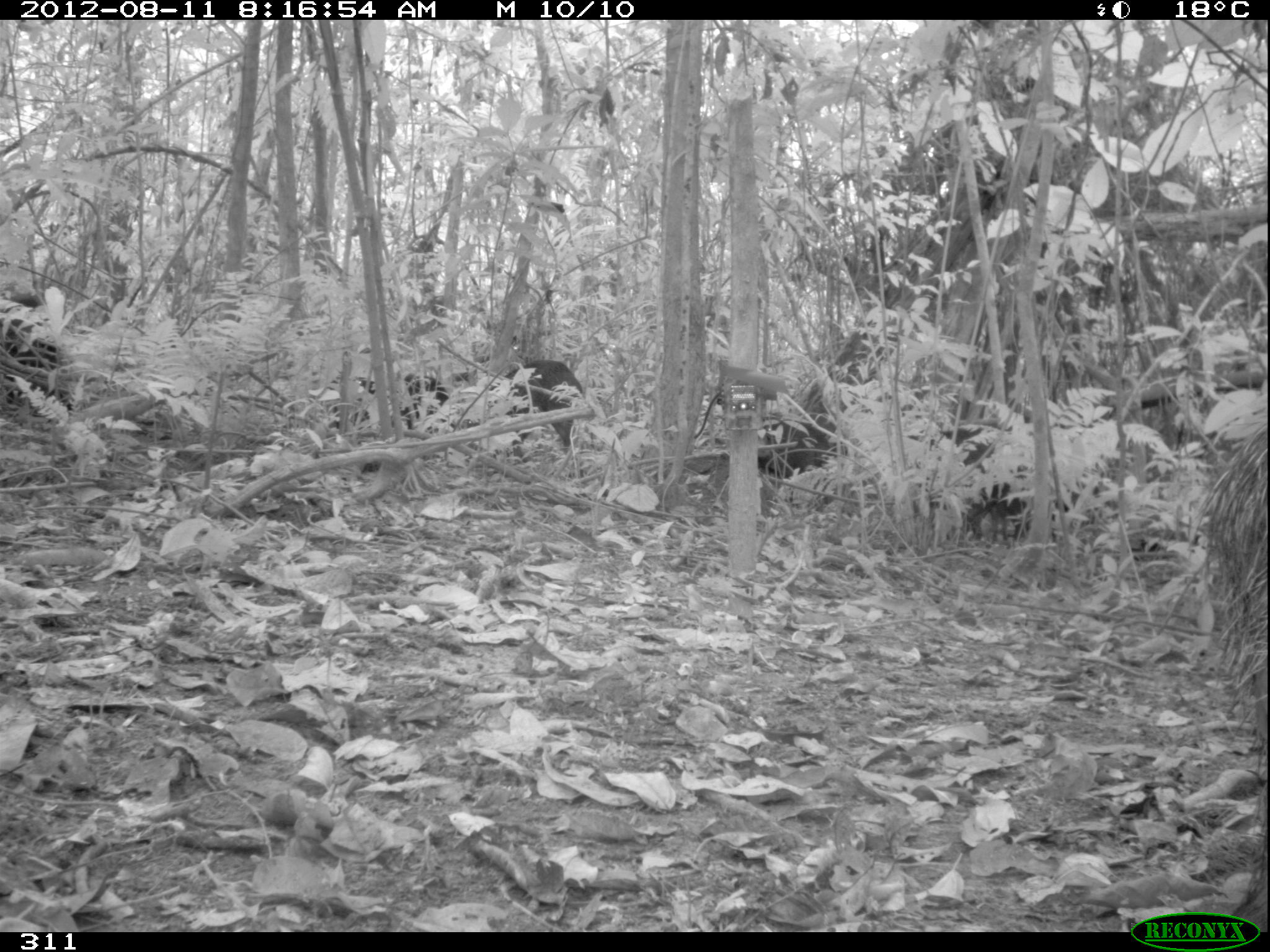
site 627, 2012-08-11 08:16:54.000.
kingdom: Animalia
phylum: Chordata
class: Mammalia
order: Artiodactyla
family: Tayassuidae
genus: Tayassu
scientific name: Tayassu pecari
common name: white-lipped peccary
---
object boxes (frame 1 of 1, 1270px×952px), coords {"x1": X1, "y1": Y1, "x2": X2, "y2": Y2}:
tayassu pecari: {"x1": 1197, "y1": 423, "x2": 1270, "y2": 931}; {"x1": 488, "y1": 361, "x2": 583, "y2": 448}